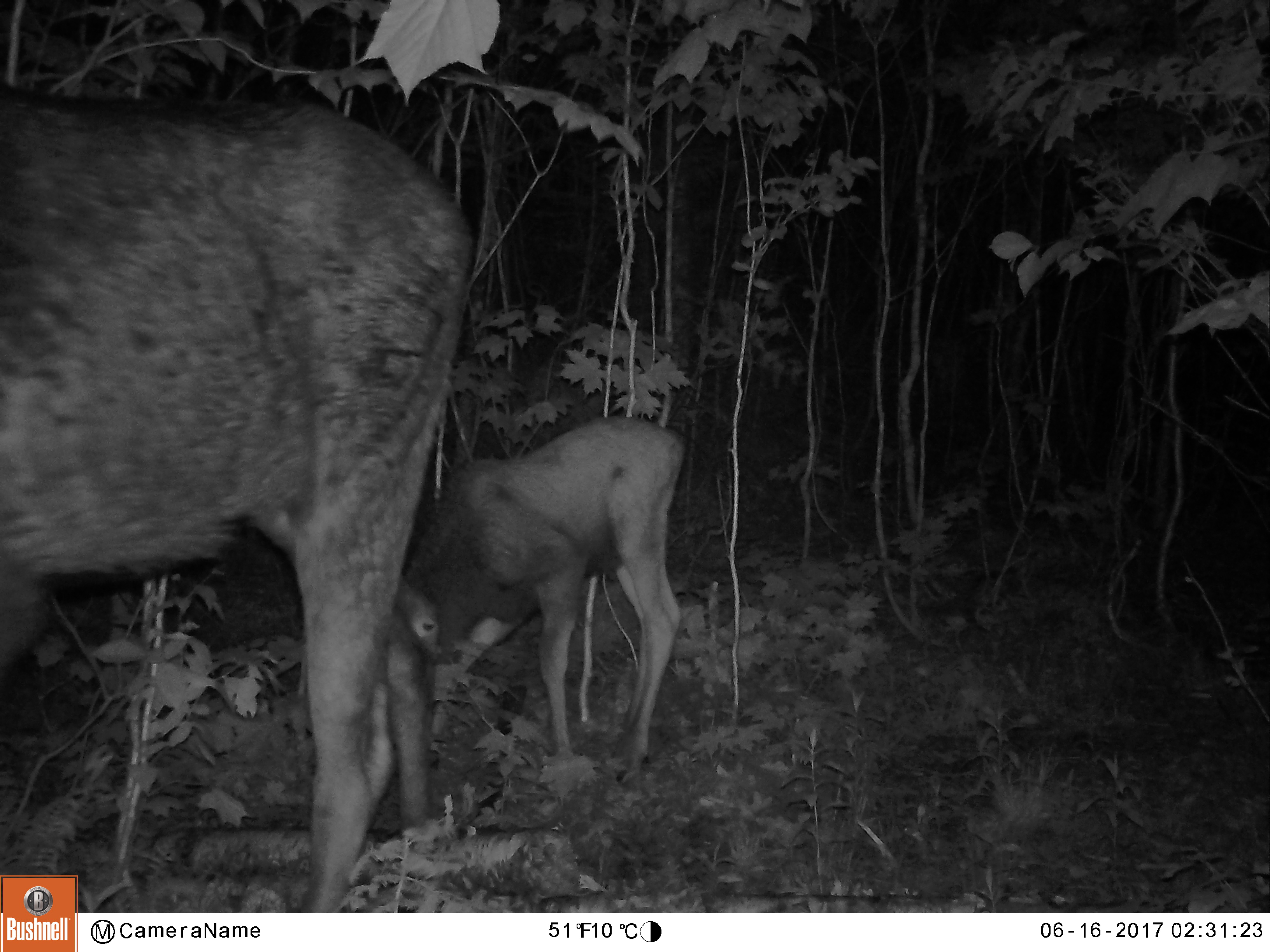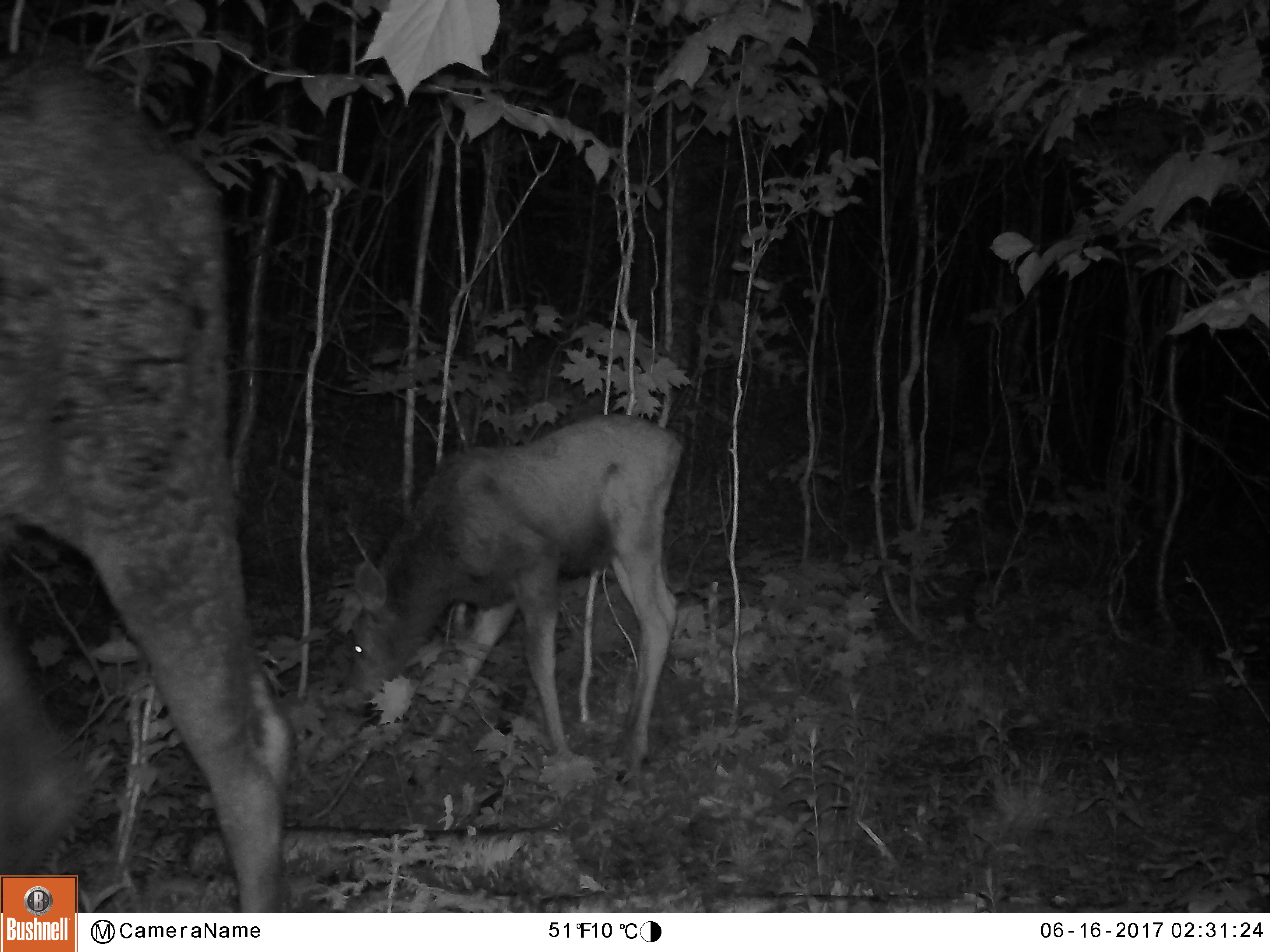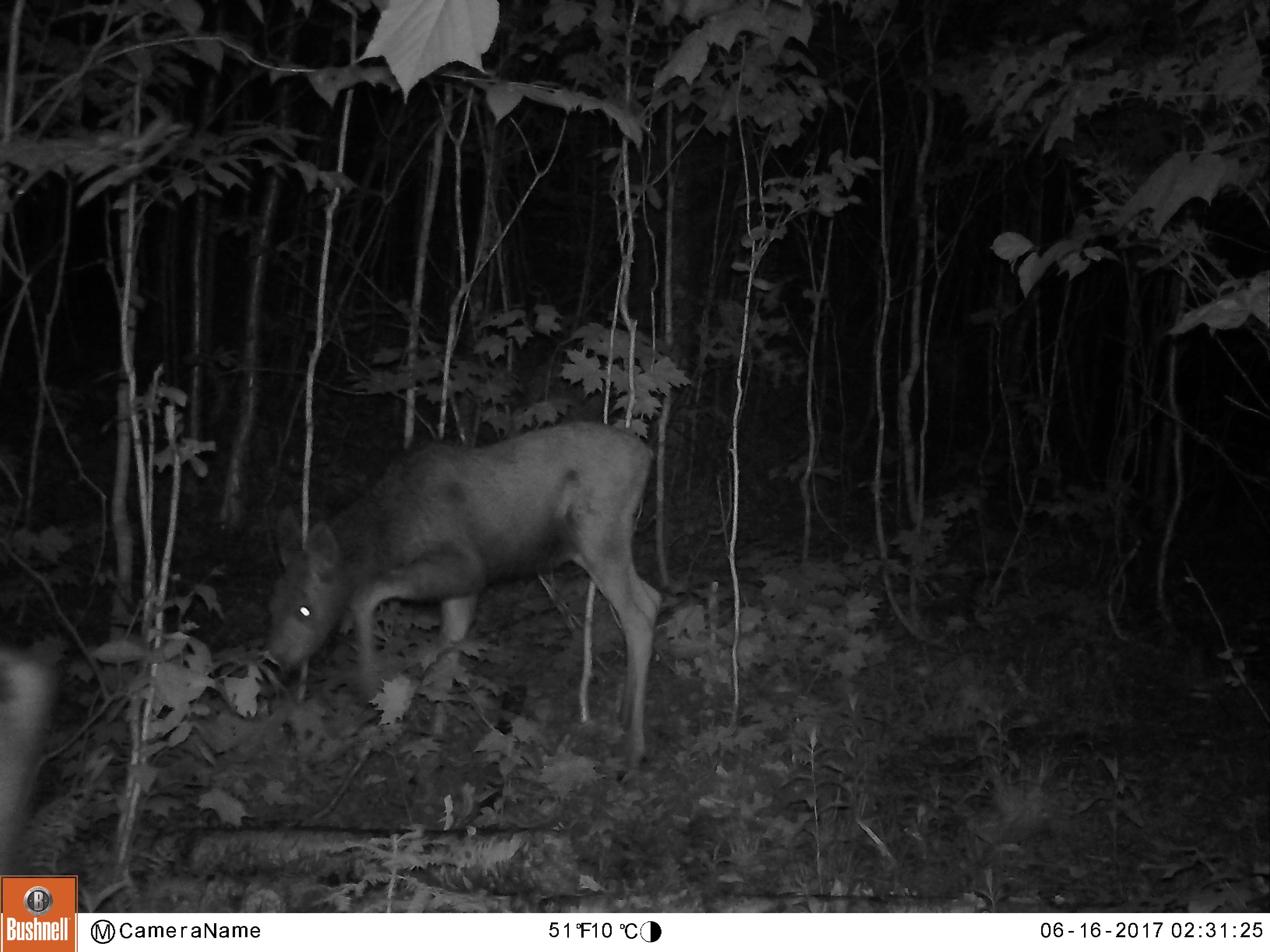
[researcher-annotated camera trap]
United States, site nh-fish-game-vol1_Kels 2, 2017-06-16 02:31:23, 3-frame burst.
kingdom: Animalia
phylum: Chordata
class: Mammalia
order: Artiodactyla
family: Cervidae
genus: Alces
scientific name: Alces alces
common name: moose